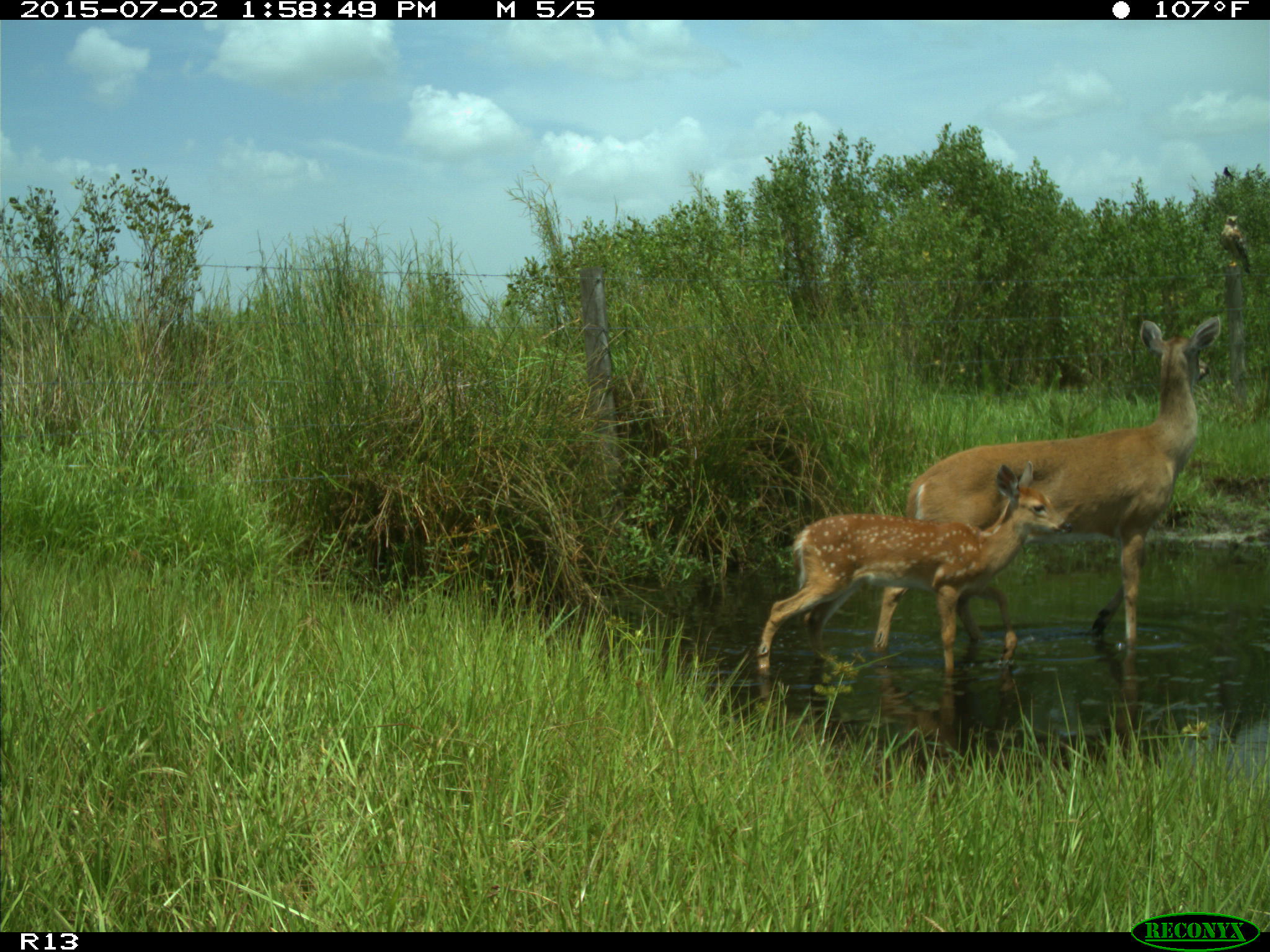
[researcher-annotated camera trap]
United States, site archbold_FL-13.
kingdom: Animalia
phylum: Chordata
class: Mammalia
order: Artiodactyla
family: Cervidae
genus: Odocoileus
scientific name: Odocoileus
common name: deer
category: unidentified deer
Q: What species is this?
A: Unidentified deer (deer) (Odocoileus).